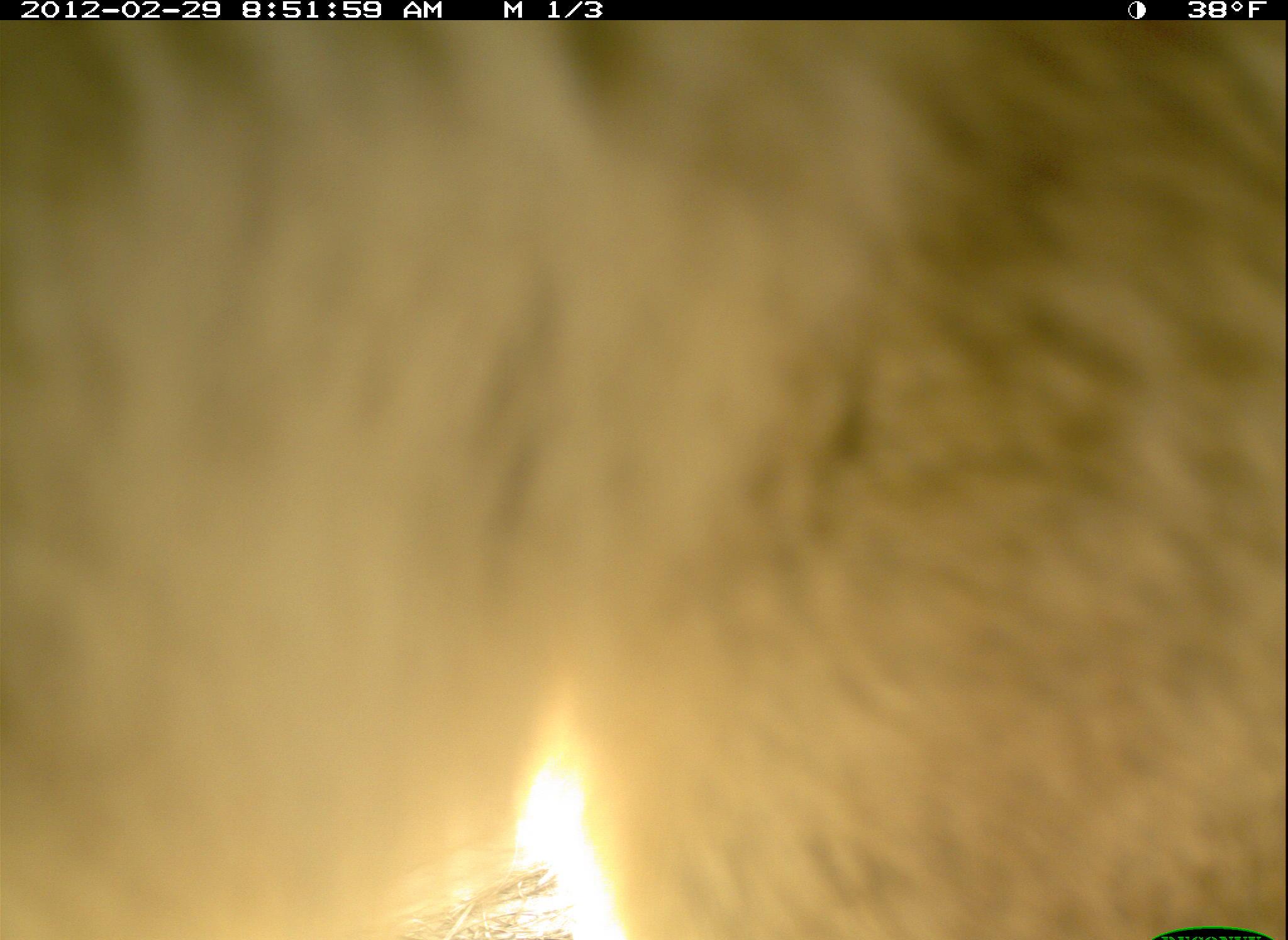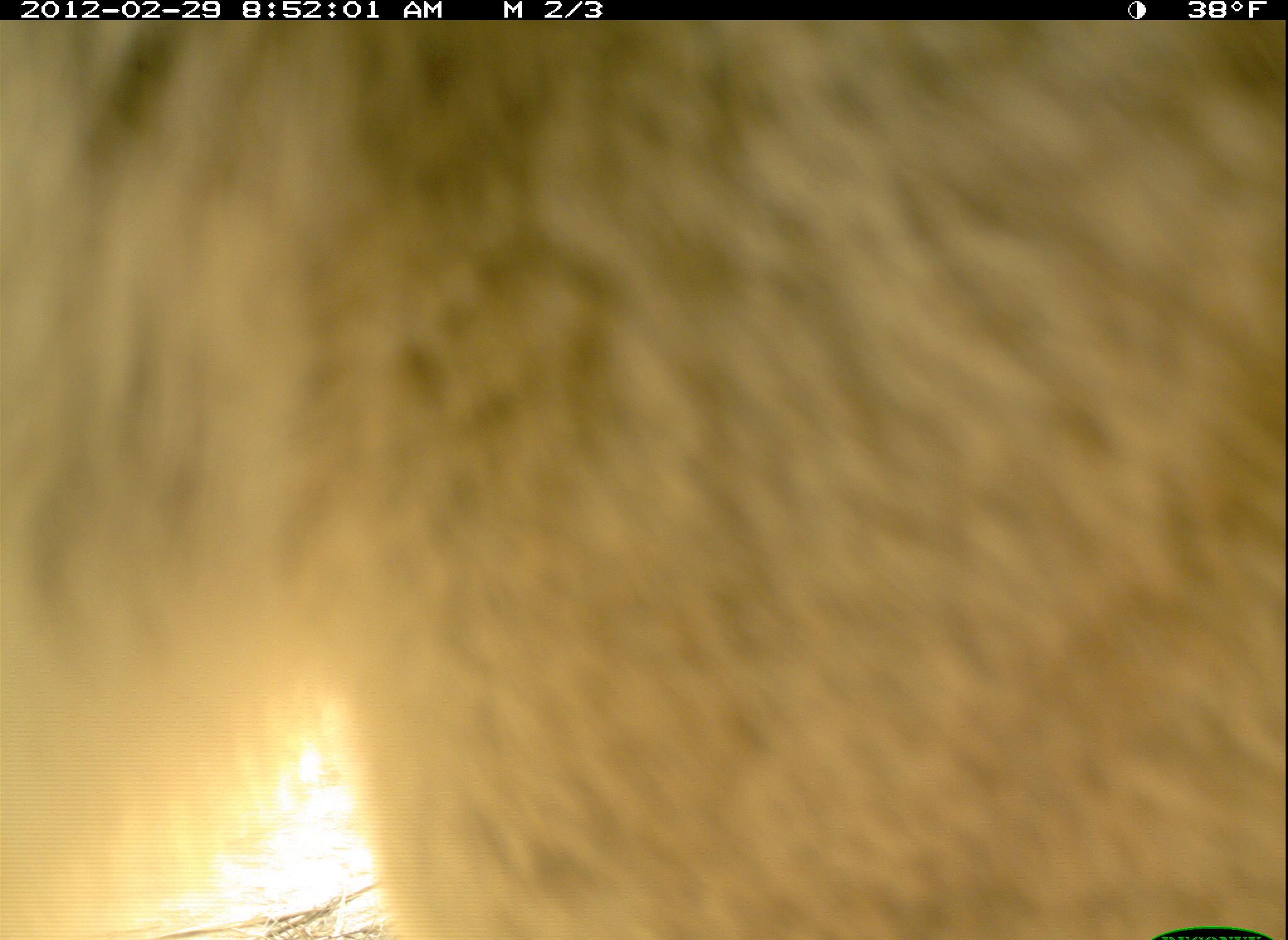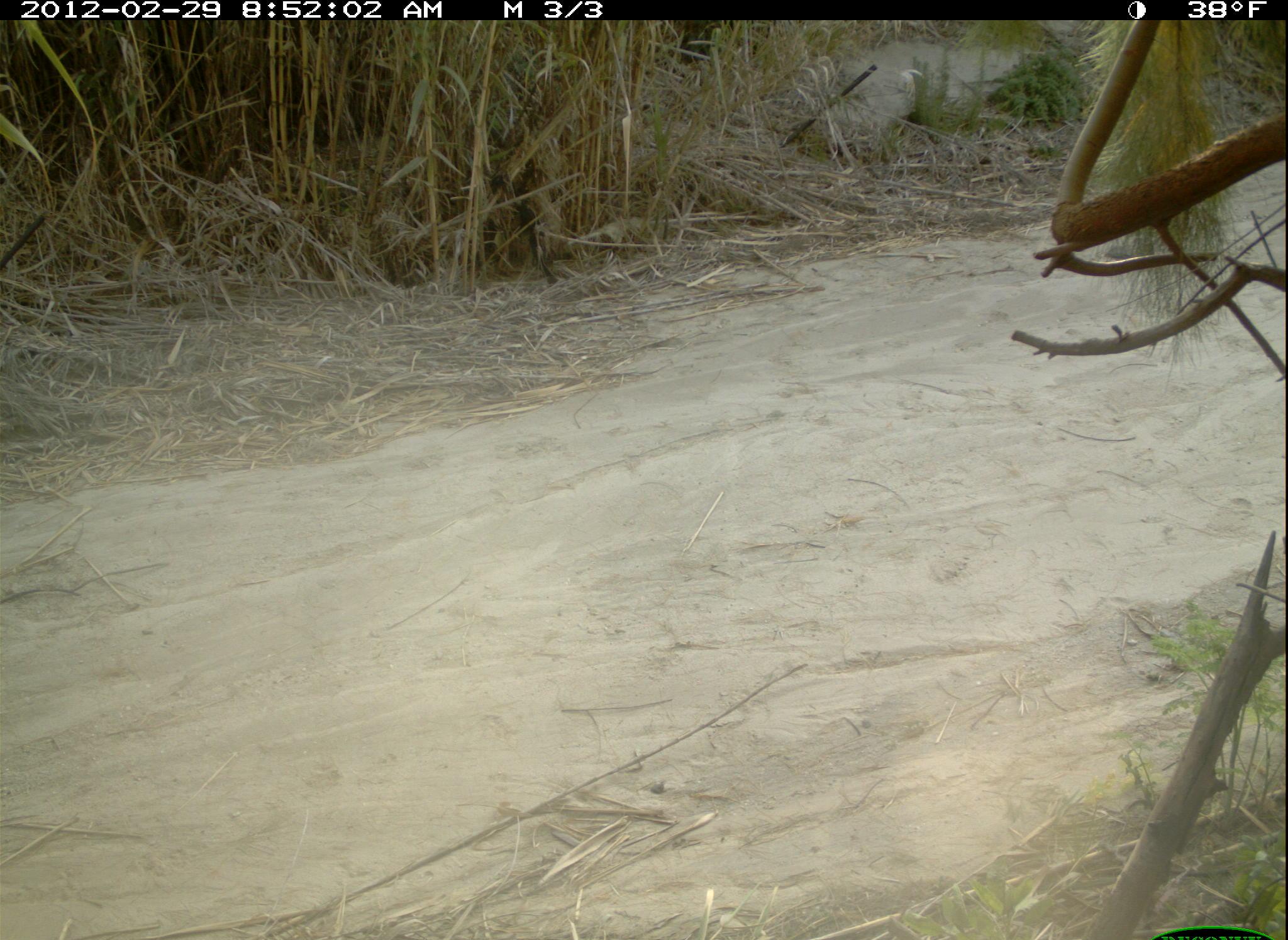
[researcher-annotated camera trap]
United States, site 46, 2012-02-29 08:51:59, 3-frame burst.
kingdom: Animalia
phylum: Chordata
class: Mammalia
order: Carnivora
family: Canidae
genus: Canis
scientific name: Canis latrans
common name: coyote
Coyote (Canis latrans).